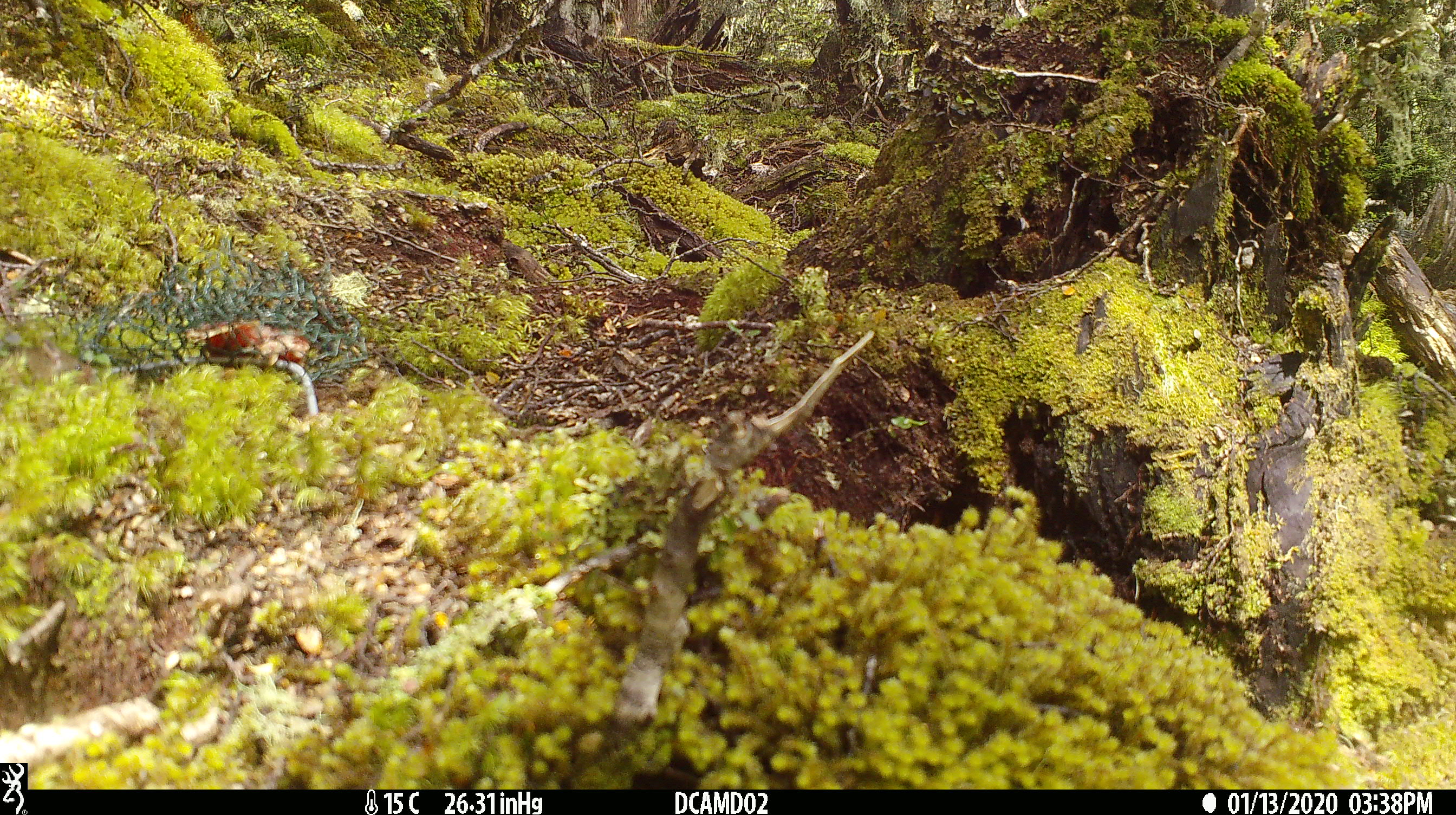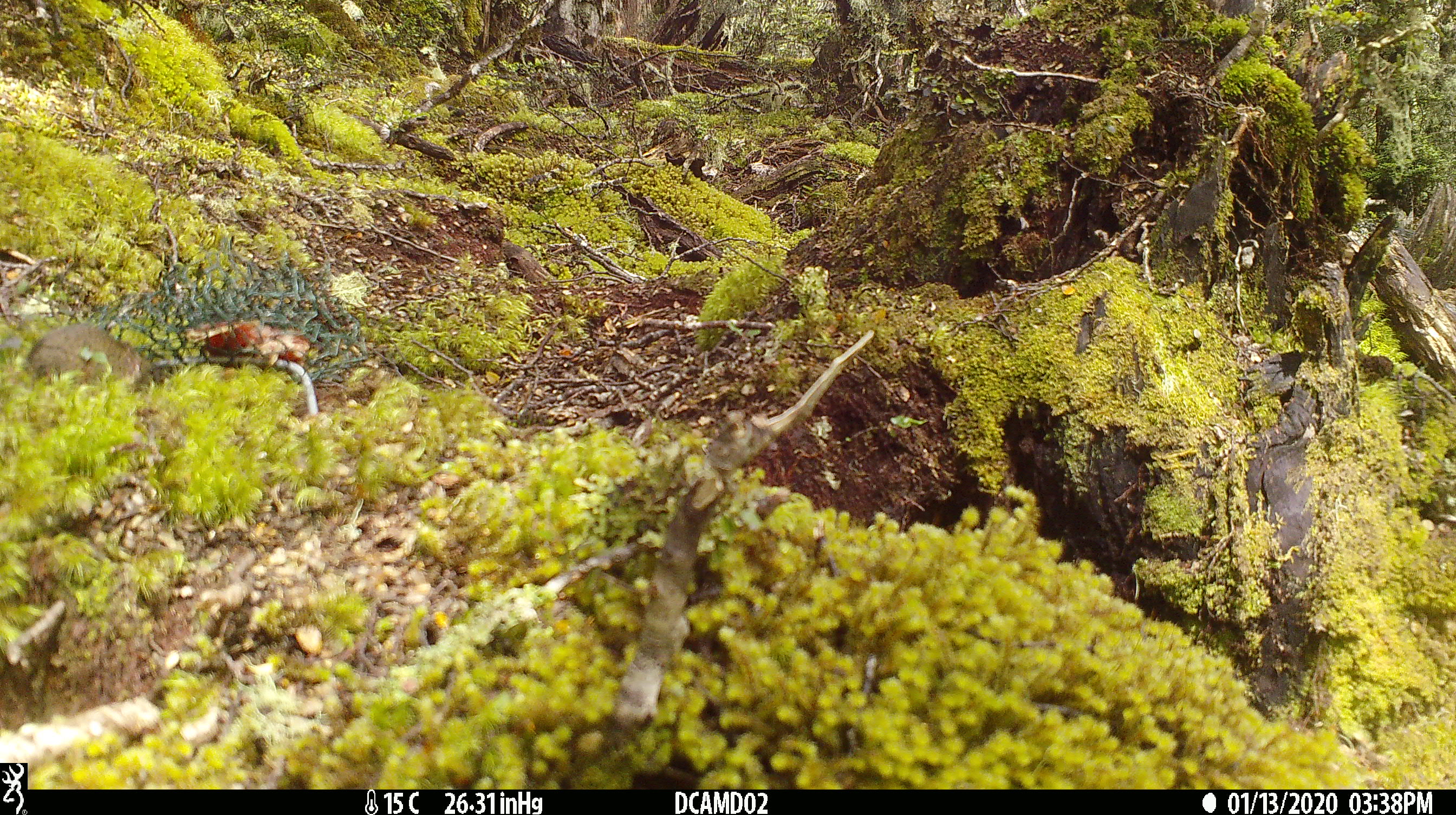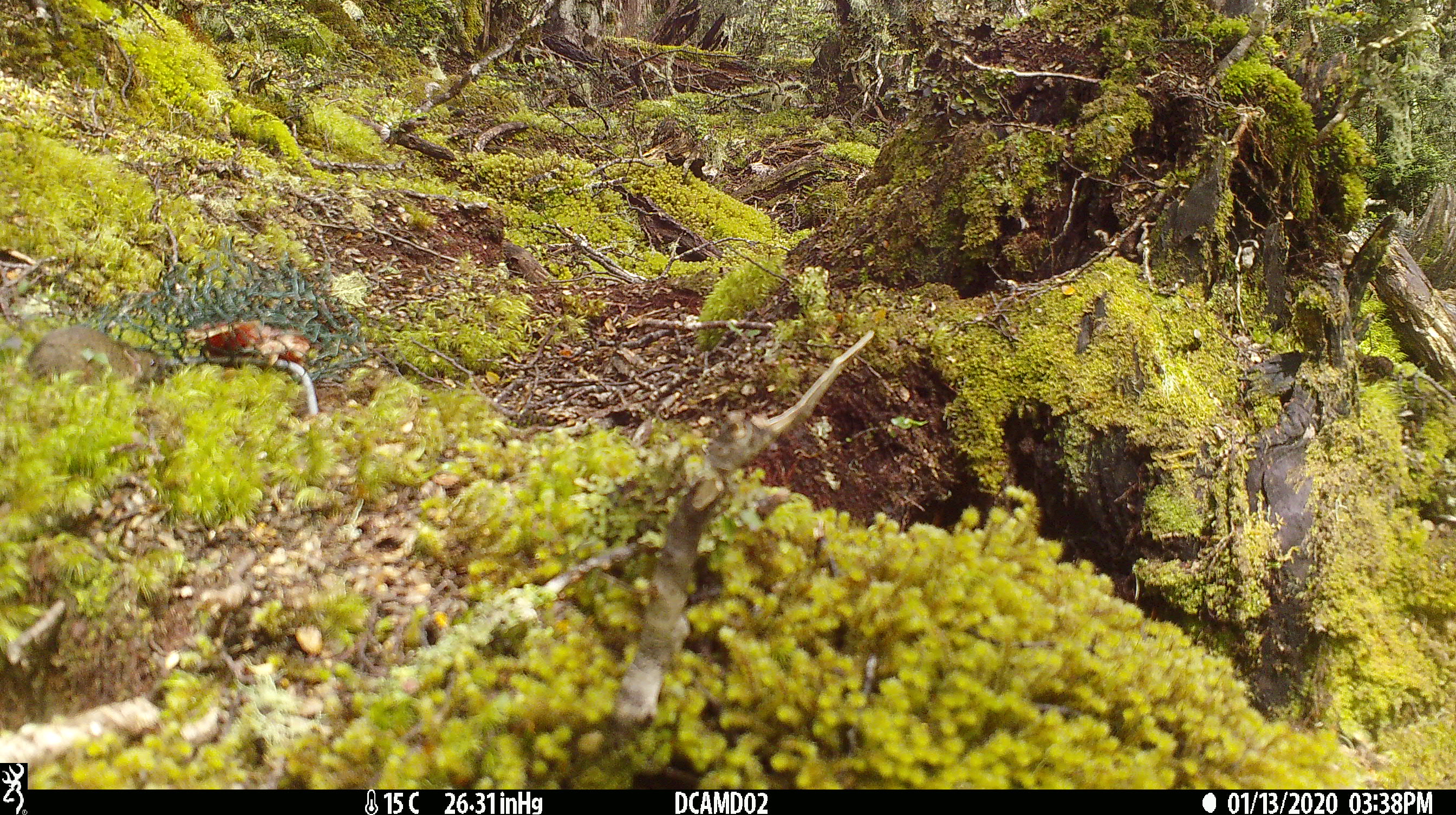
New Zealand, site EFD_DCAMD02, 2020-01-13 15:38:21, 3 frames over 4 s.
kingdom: Animalia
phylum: Chordata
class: Mammalia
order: Rodentia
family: Muridae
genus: Mus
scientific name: Mus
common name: mouse